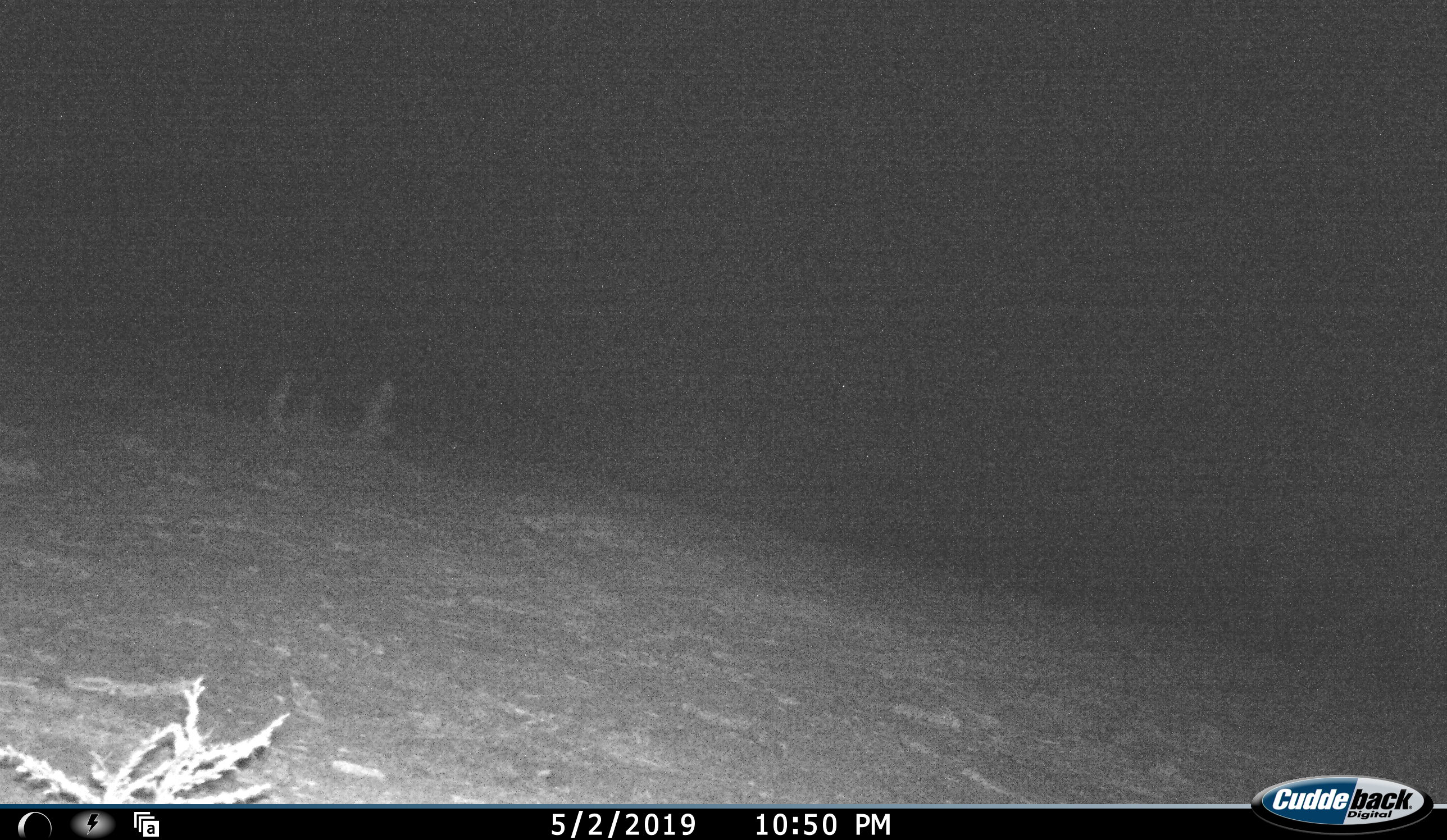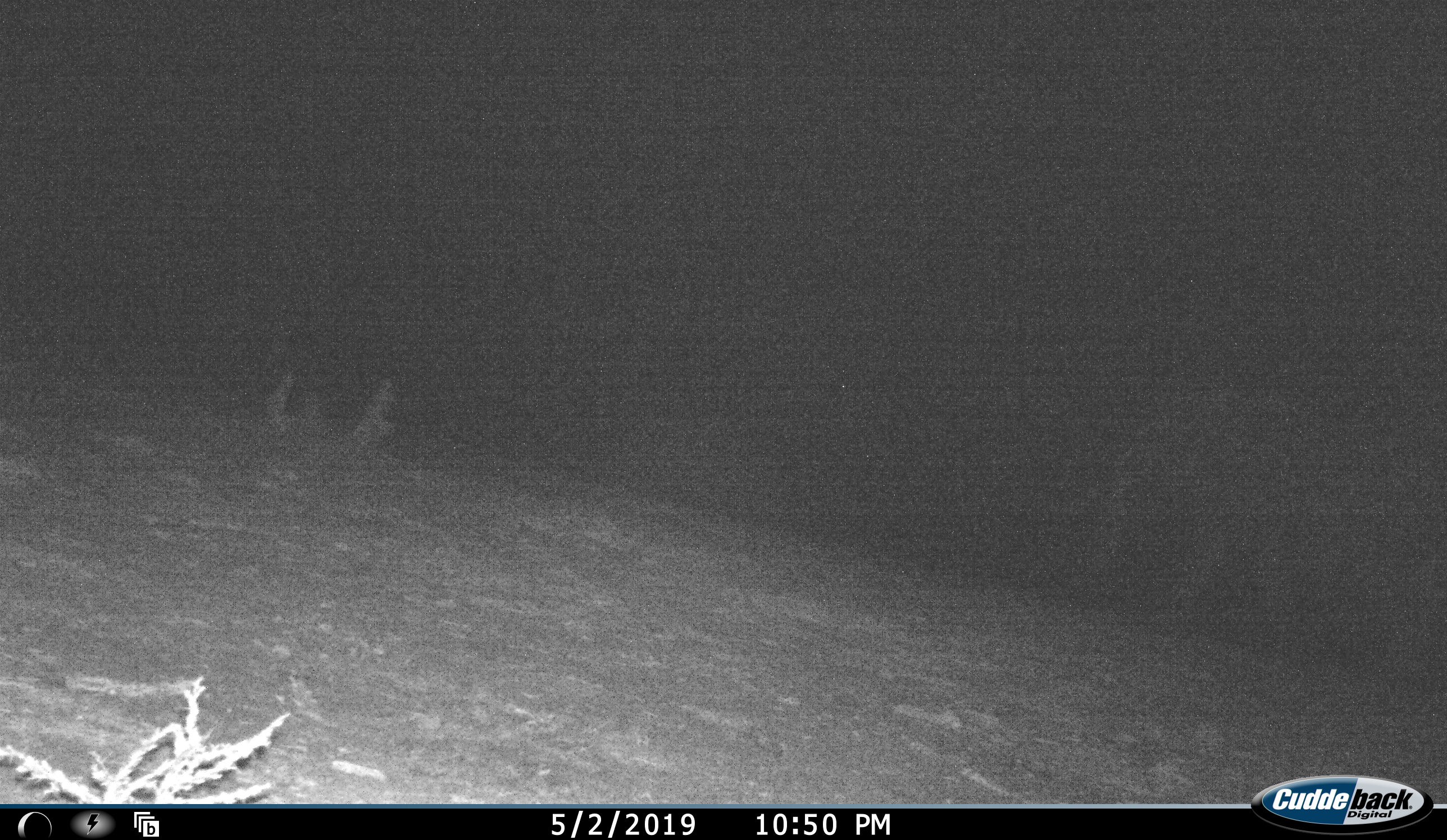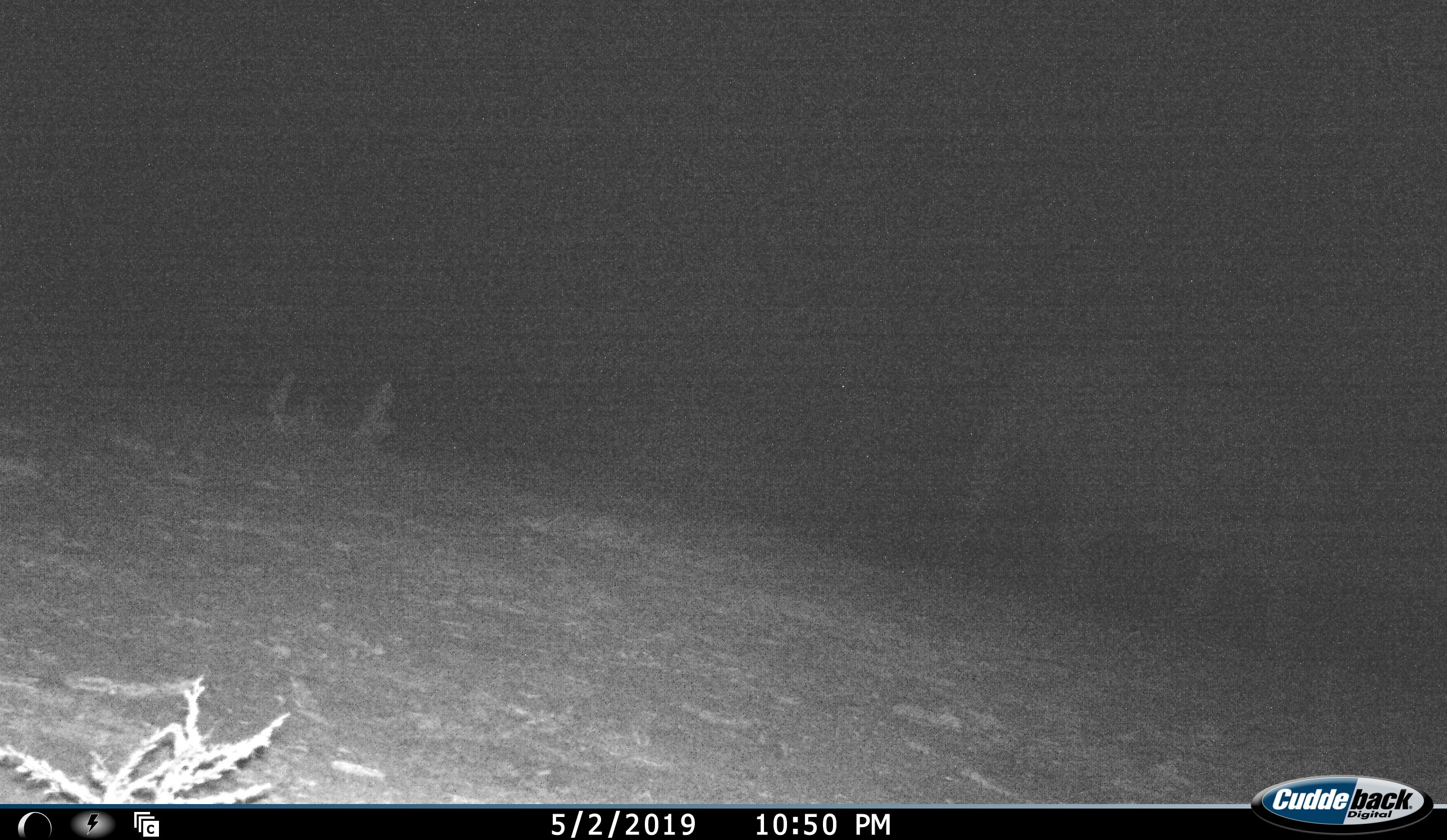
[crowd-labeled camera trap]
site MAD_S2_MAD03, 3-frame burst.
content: unidentified animal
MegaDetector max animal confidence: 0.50